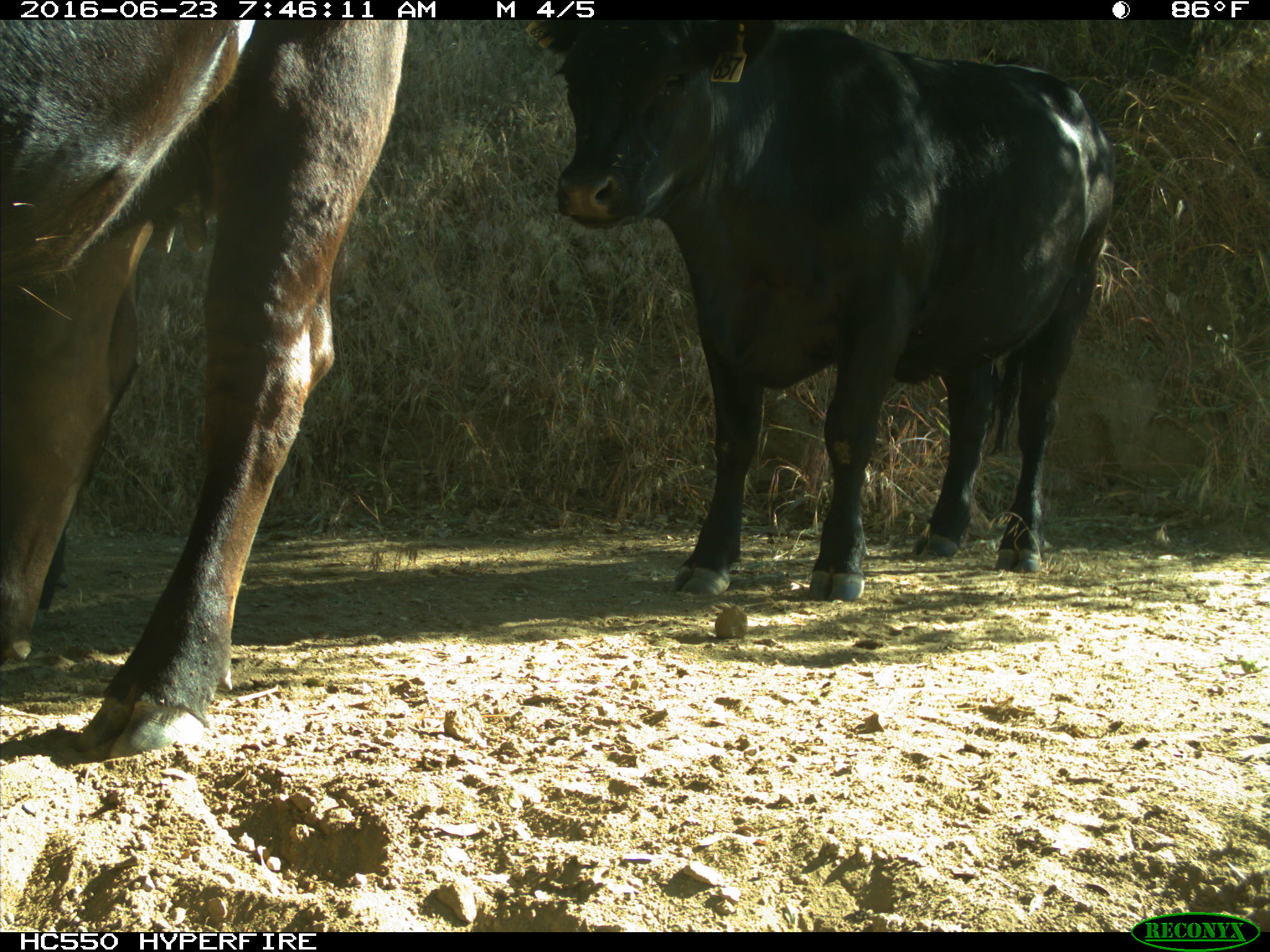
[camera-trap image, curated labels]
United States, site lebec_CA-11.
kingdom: Animalia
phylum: Chordata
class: Mammalia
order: Artiodactyla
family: Bovidae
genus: Bos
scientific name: Bos taurus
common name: domestic cow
Bos taurus (domestic cow).